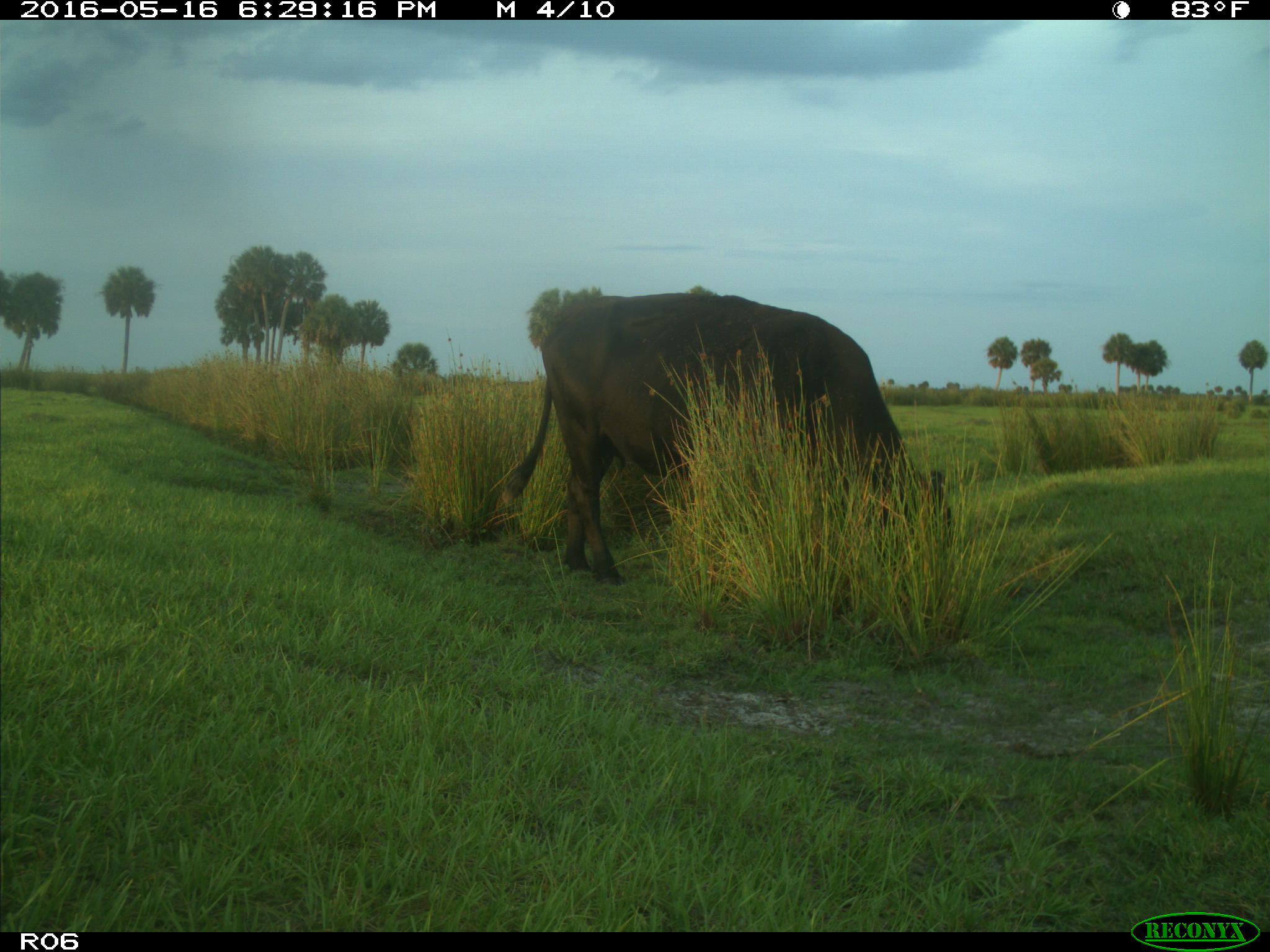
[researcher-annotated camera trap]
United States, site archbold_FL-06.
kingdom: Animalia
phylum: Chordata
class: Mammalia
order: Artiodactyla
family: Bovidae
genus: Bos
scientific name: Bos taurus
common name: domestic cow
Bos taurus (domestic cow).